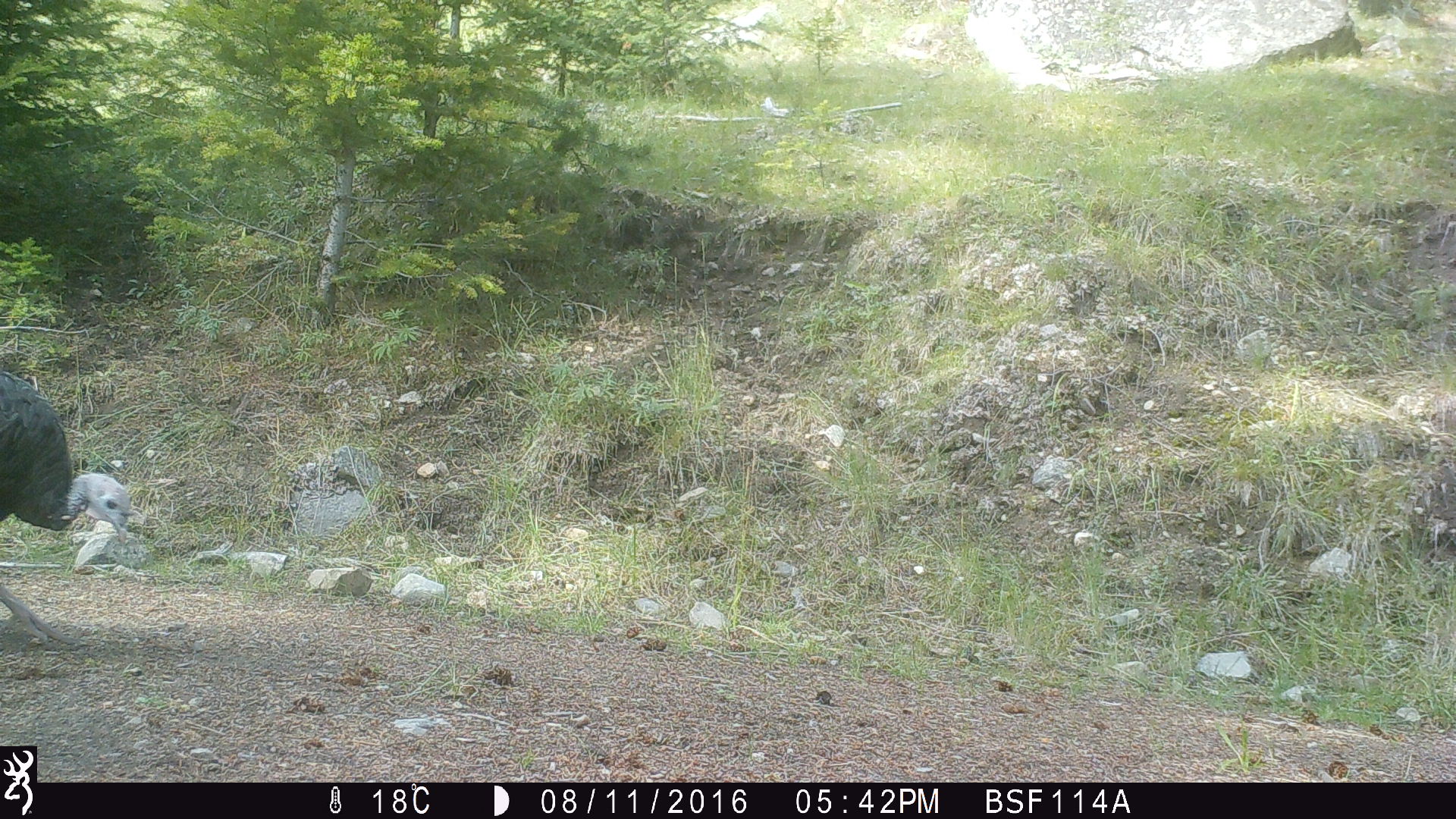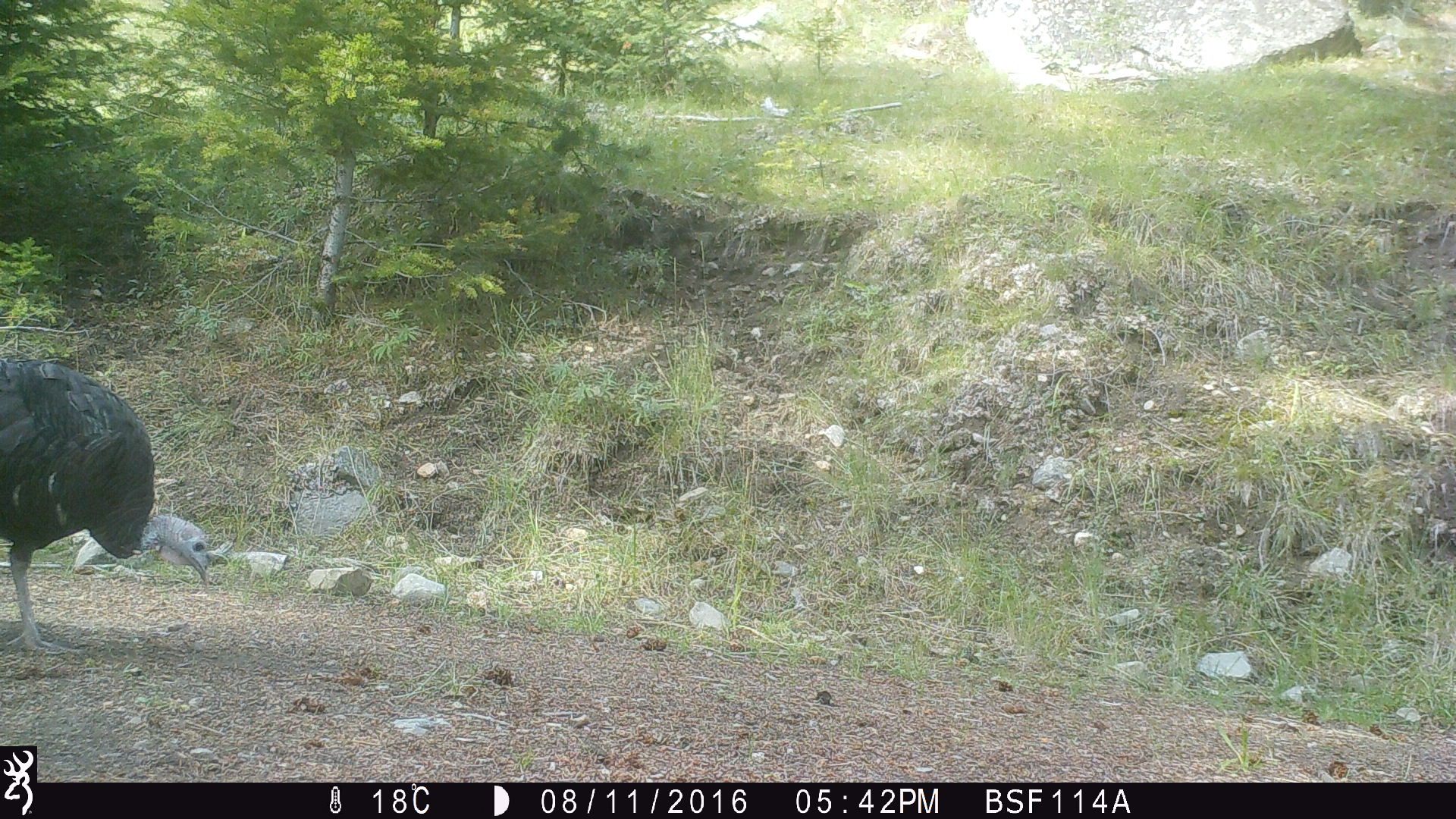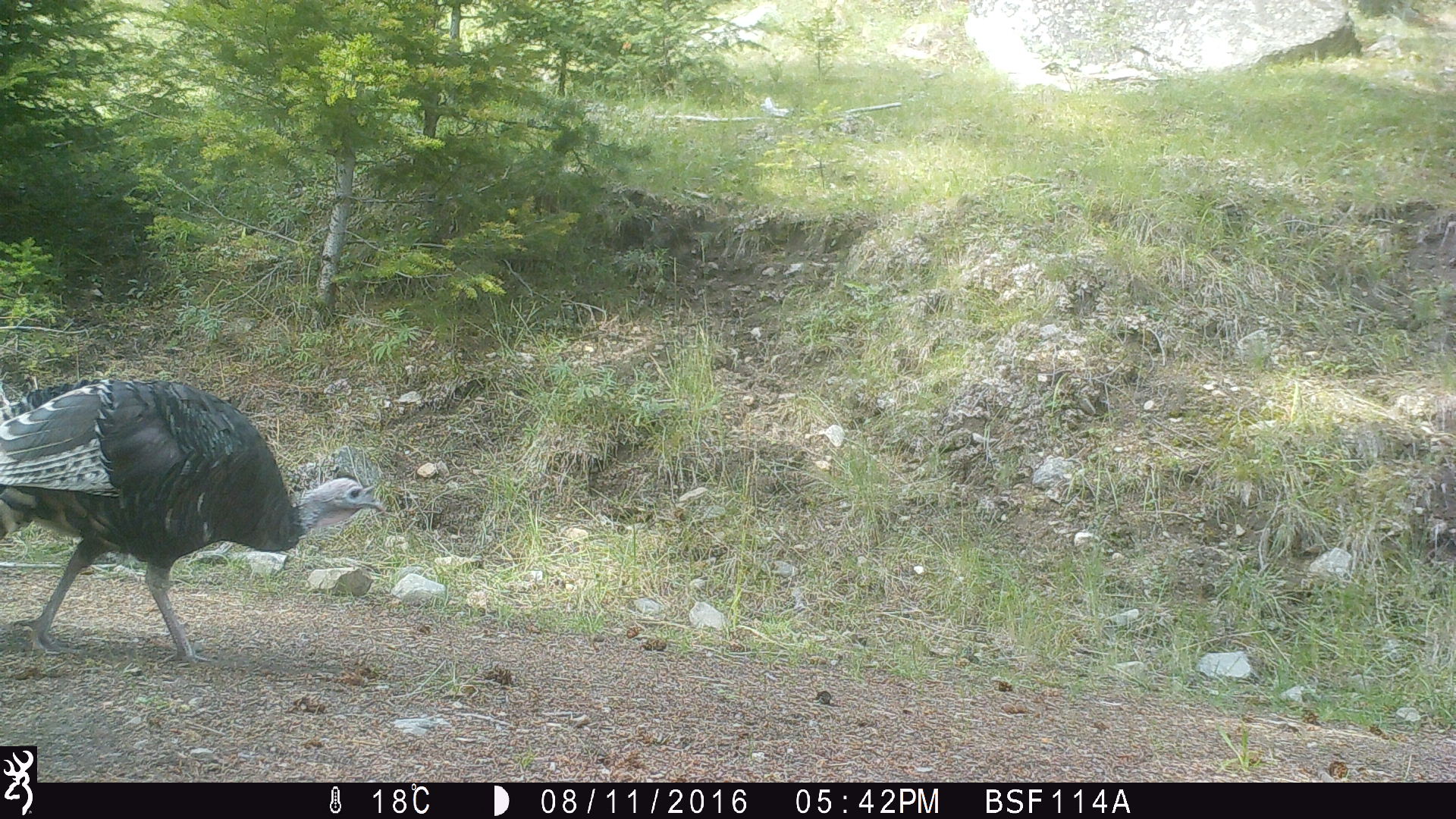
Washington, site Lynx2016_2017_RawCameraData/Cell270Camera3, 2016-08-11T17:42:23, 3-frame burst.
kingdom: Animalia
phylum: Chordata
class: Mammalia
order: Artiodactyla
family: Bovidae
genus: Bos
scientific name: Bos taurus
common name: domestic cattle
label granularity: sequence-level